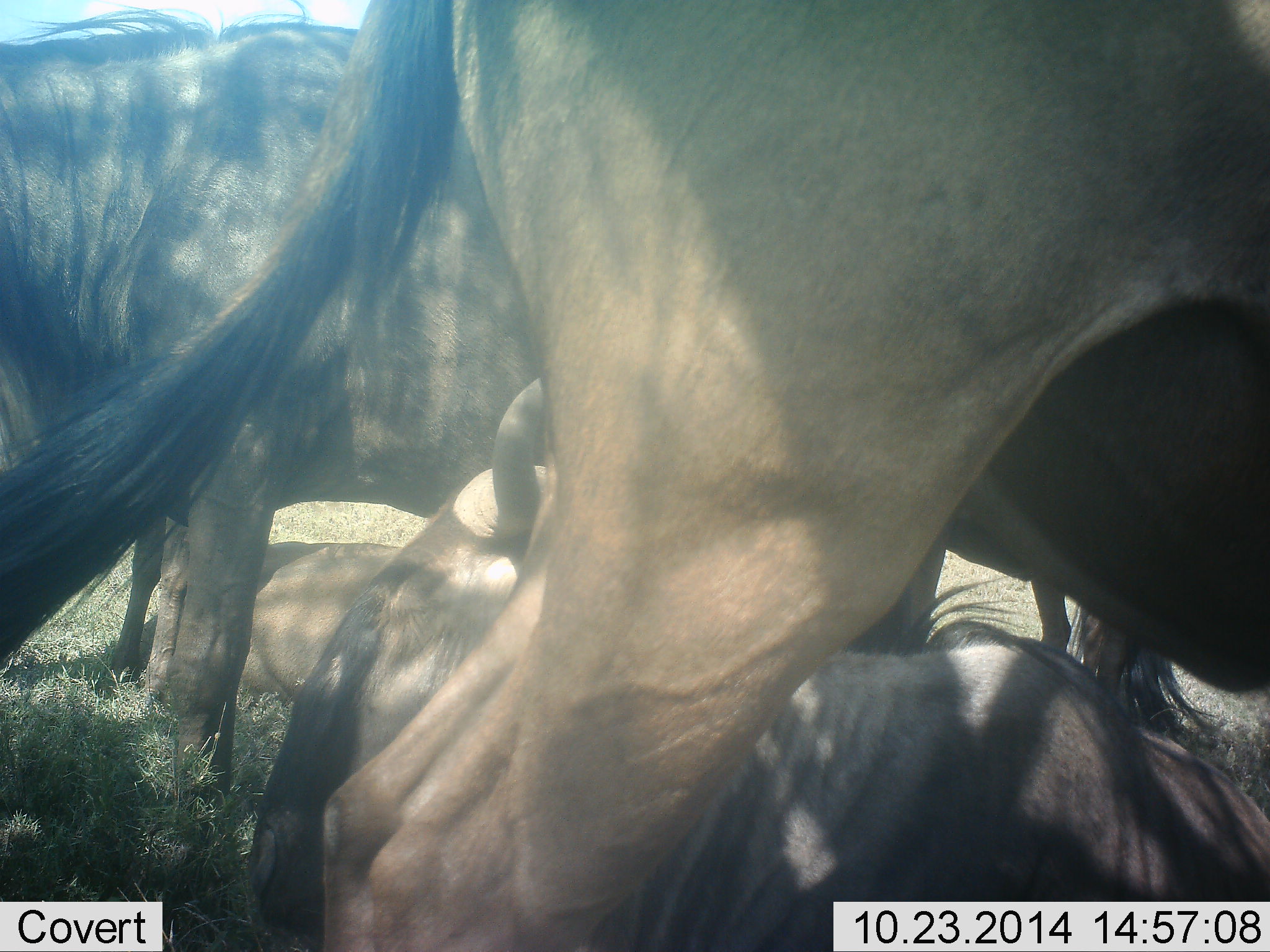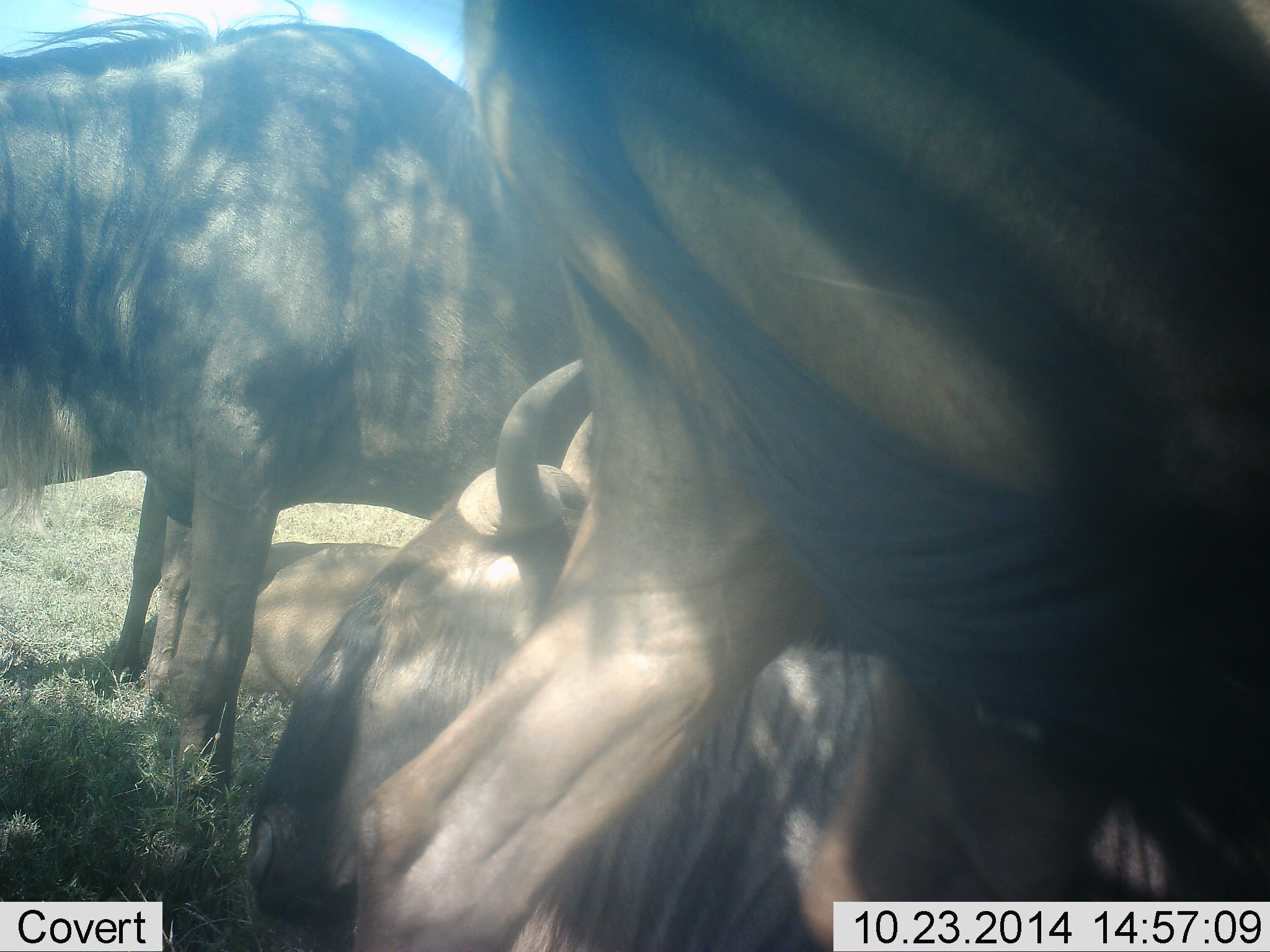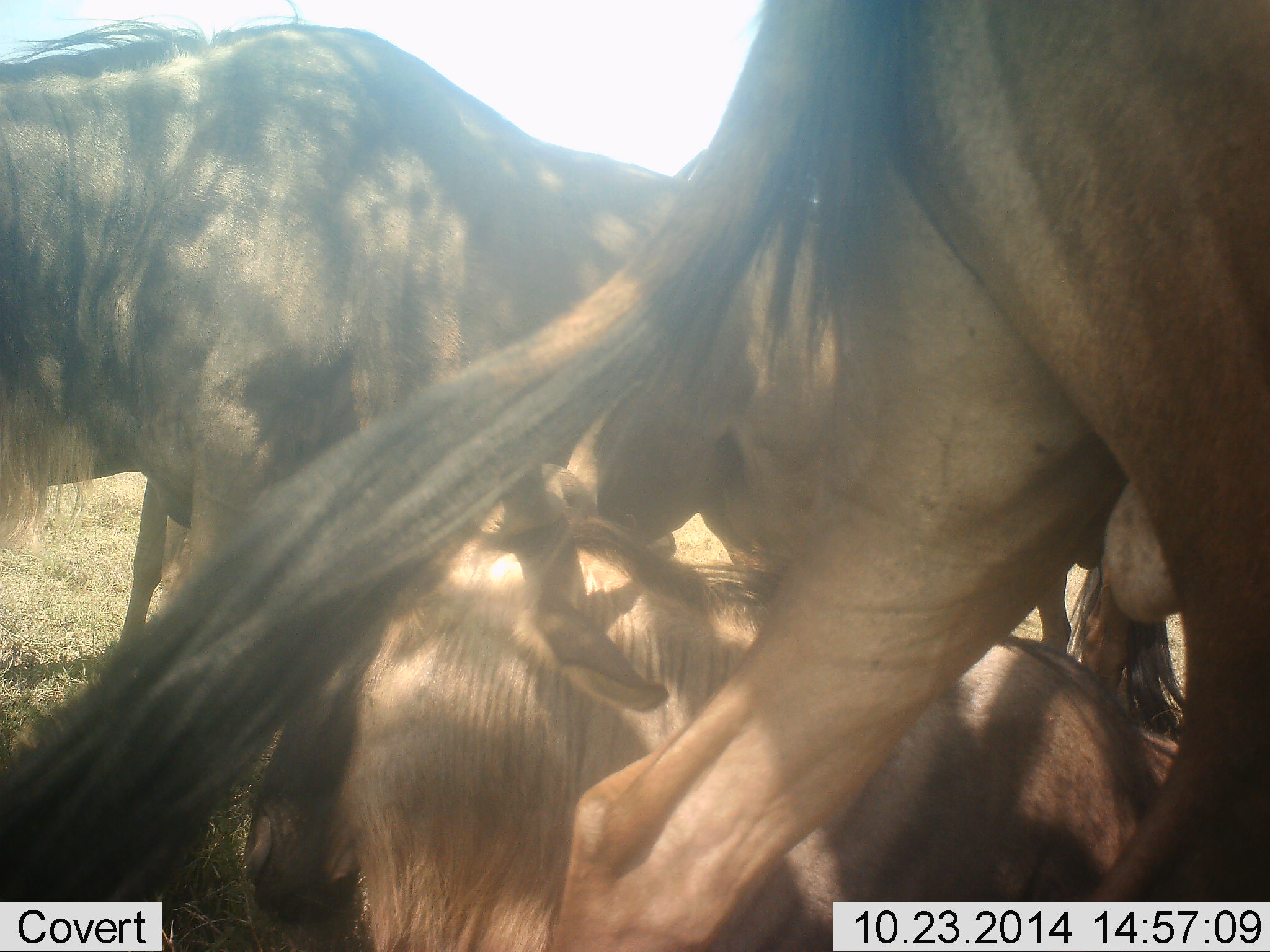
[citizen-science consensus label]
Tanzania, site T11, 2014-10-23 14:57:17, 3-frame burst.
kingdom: Animalia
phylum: Chordata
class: Mammalia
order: Artiodactyla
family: Bovidae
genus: Connochaetes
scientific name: Connochaetes taurinus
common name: blue wildebeest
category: wildebeest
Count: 4.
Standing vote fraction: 70%.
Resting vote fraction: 90%.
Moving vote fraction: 20%.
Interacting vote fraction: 10%.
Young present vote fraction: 0%.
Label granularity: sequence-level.